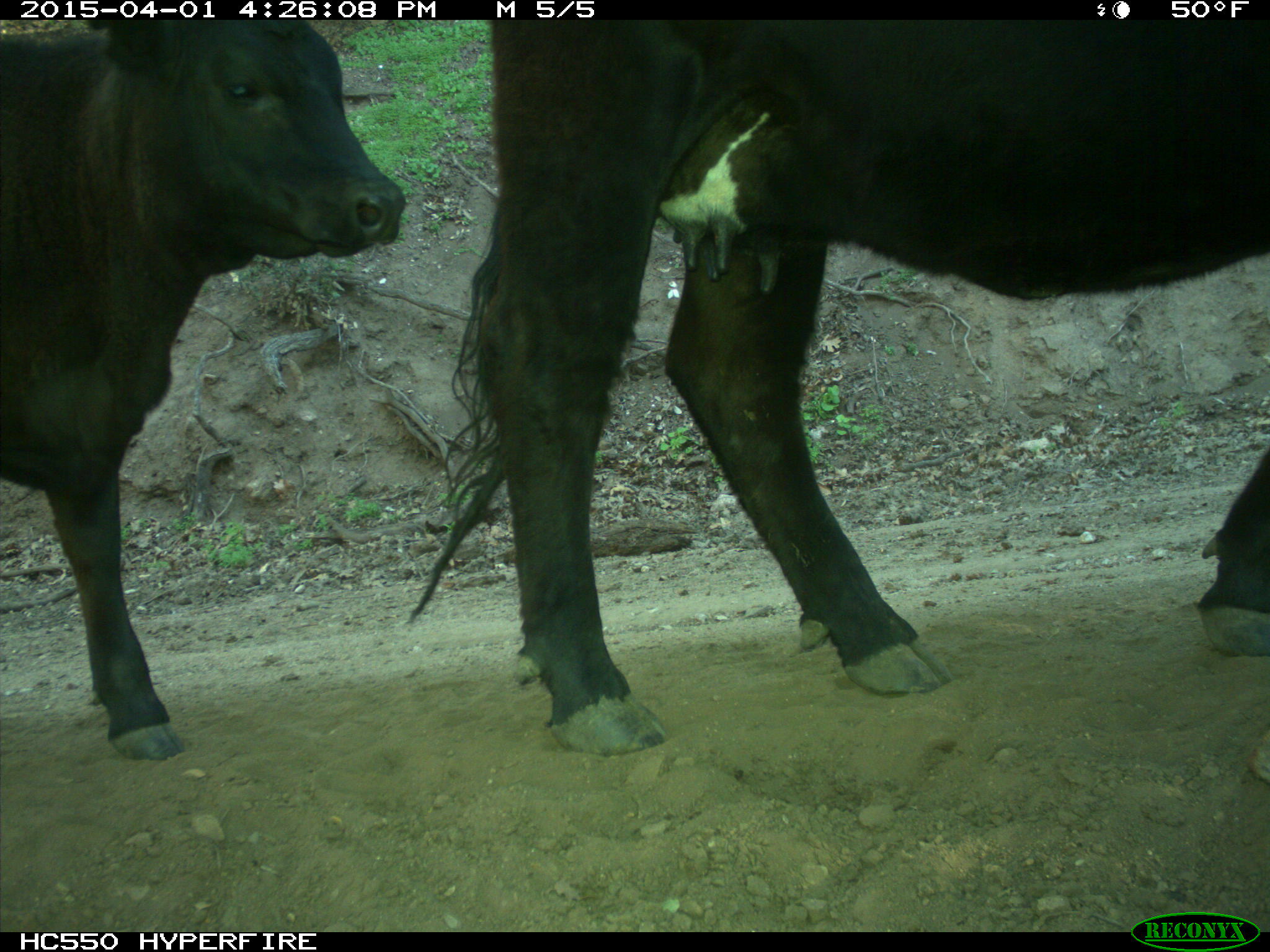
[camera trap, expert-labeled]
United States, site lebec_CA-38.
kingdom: Animalia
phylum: Chordata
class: Mammalia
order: Artiodactyla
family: Bovidae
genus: Bos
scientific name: Bos taurus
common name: domestic cow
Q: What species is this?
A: Bos taurus (domestic cow).